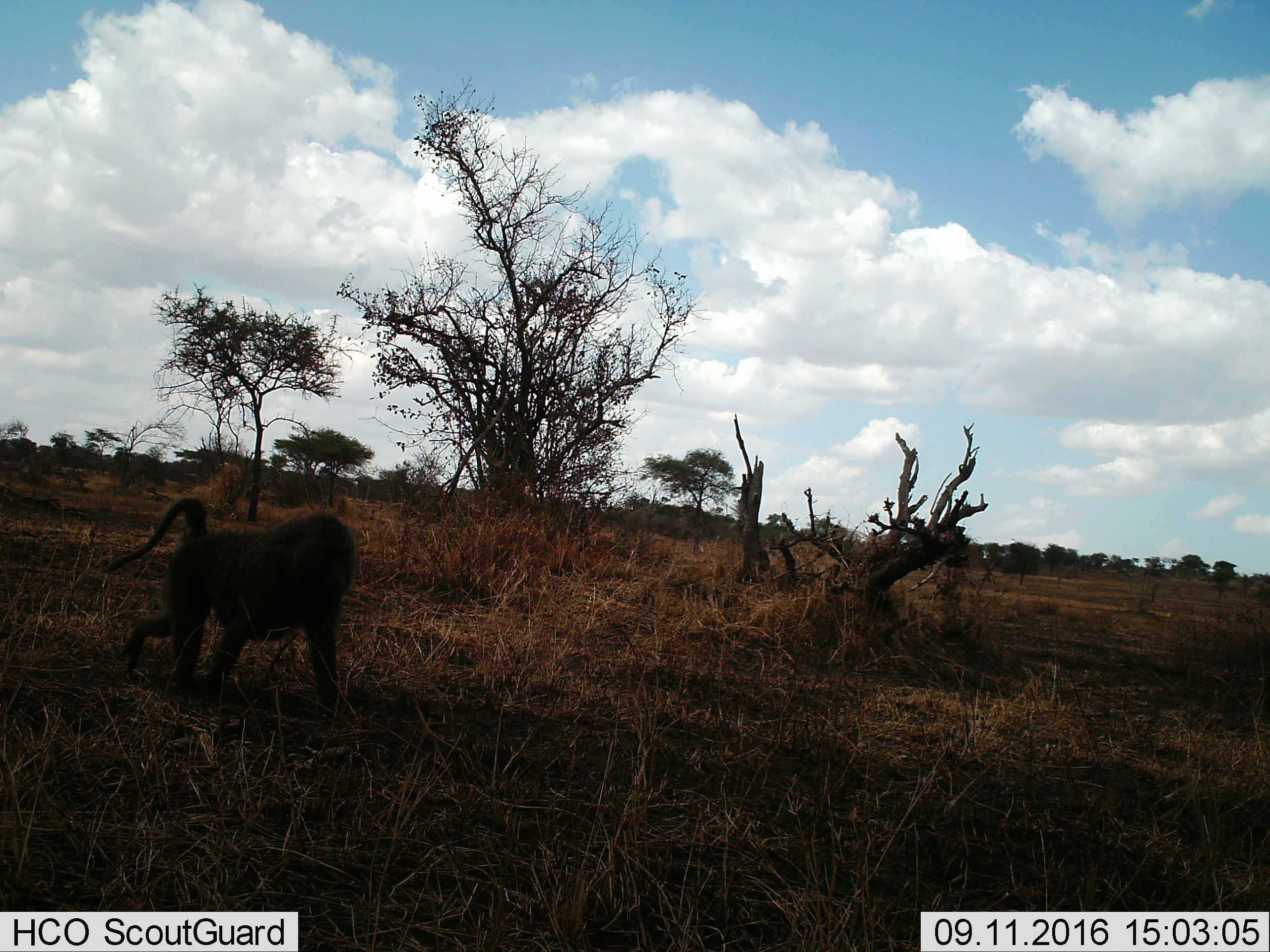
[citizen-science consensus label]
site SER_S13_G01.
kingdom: Animalia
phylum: Chordata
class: Mammalia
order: Primates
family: Cercopithecidae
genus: Papio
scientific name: Papio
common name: baboon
Baboon (Papio), count 1. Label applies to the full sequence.